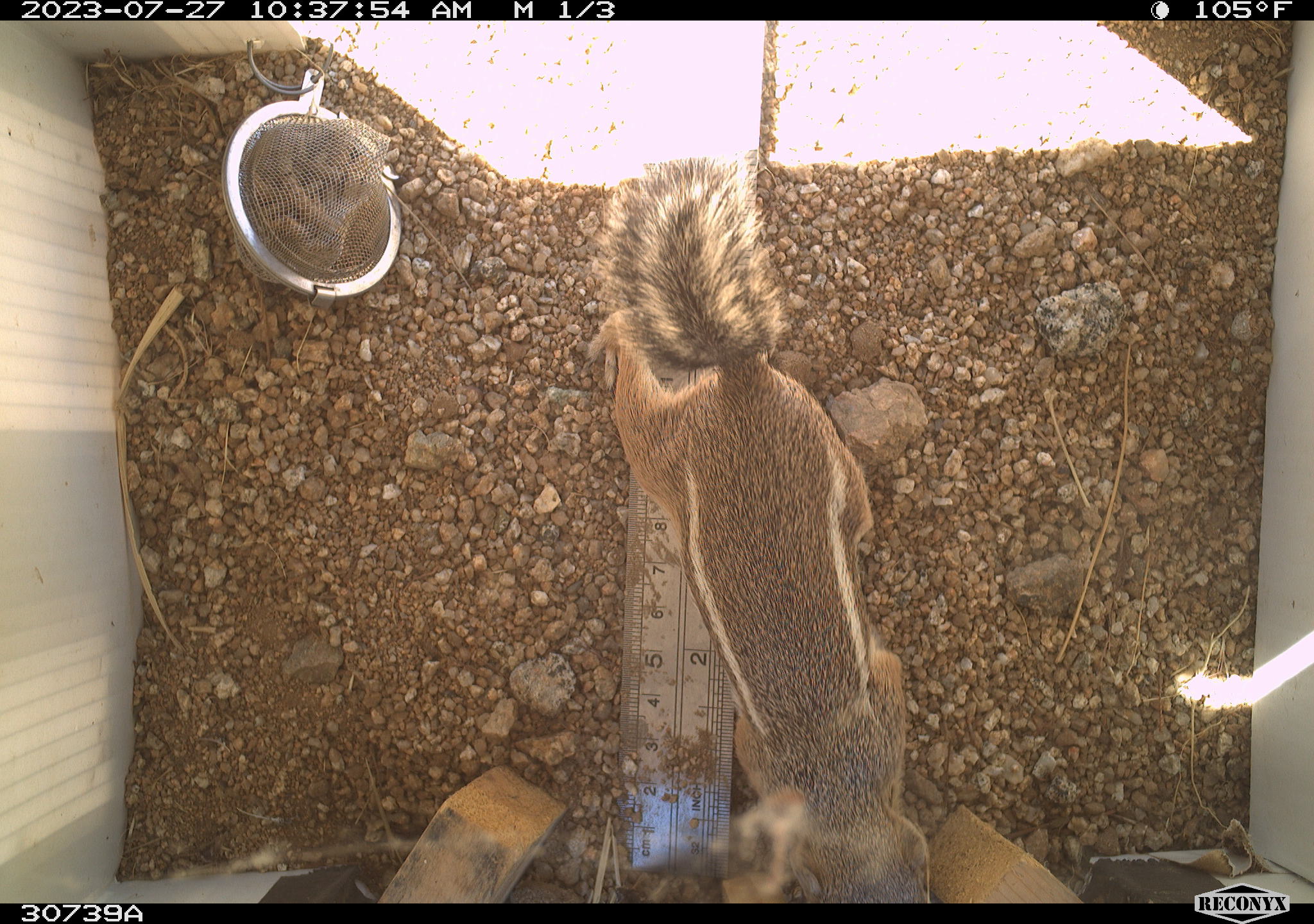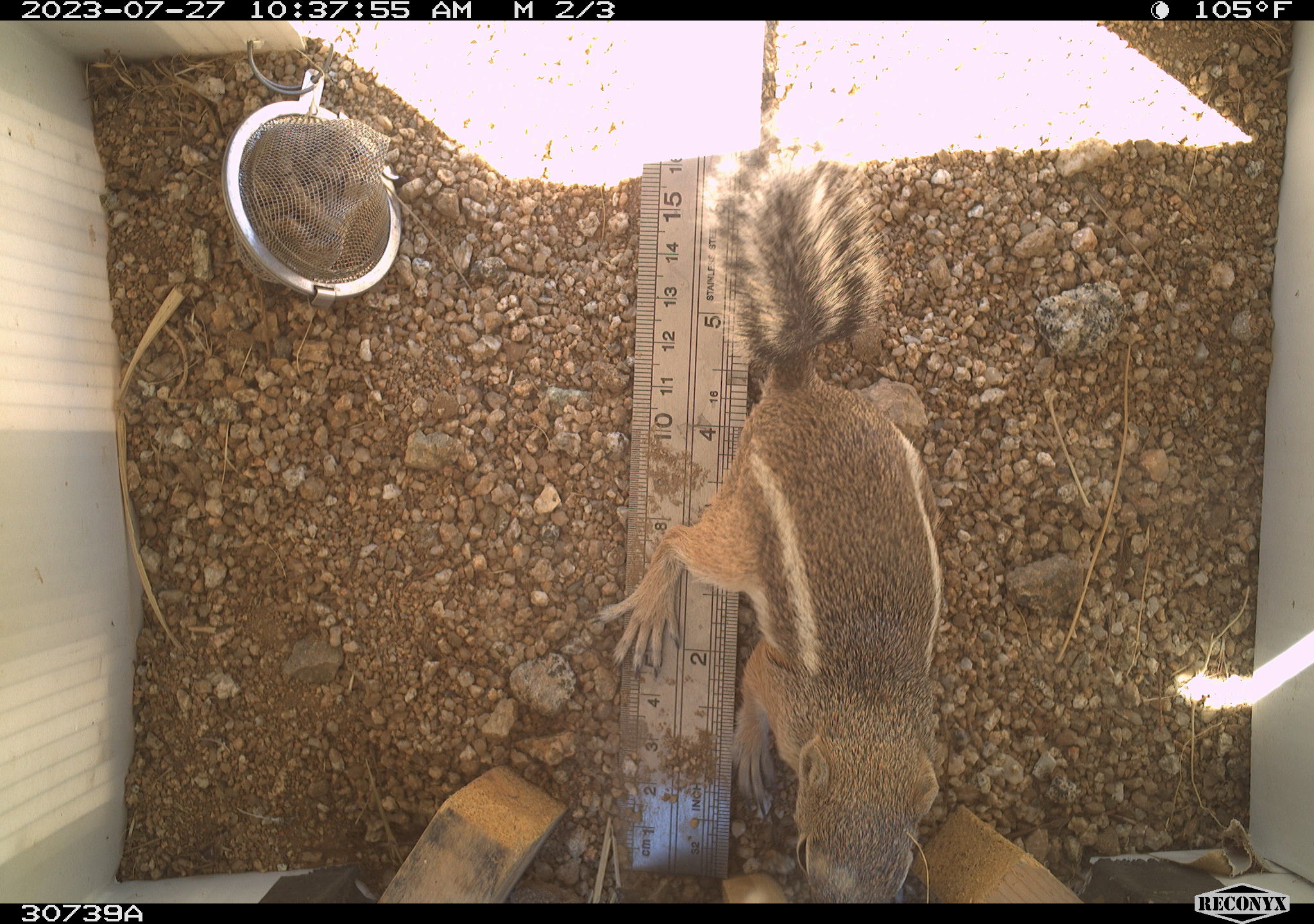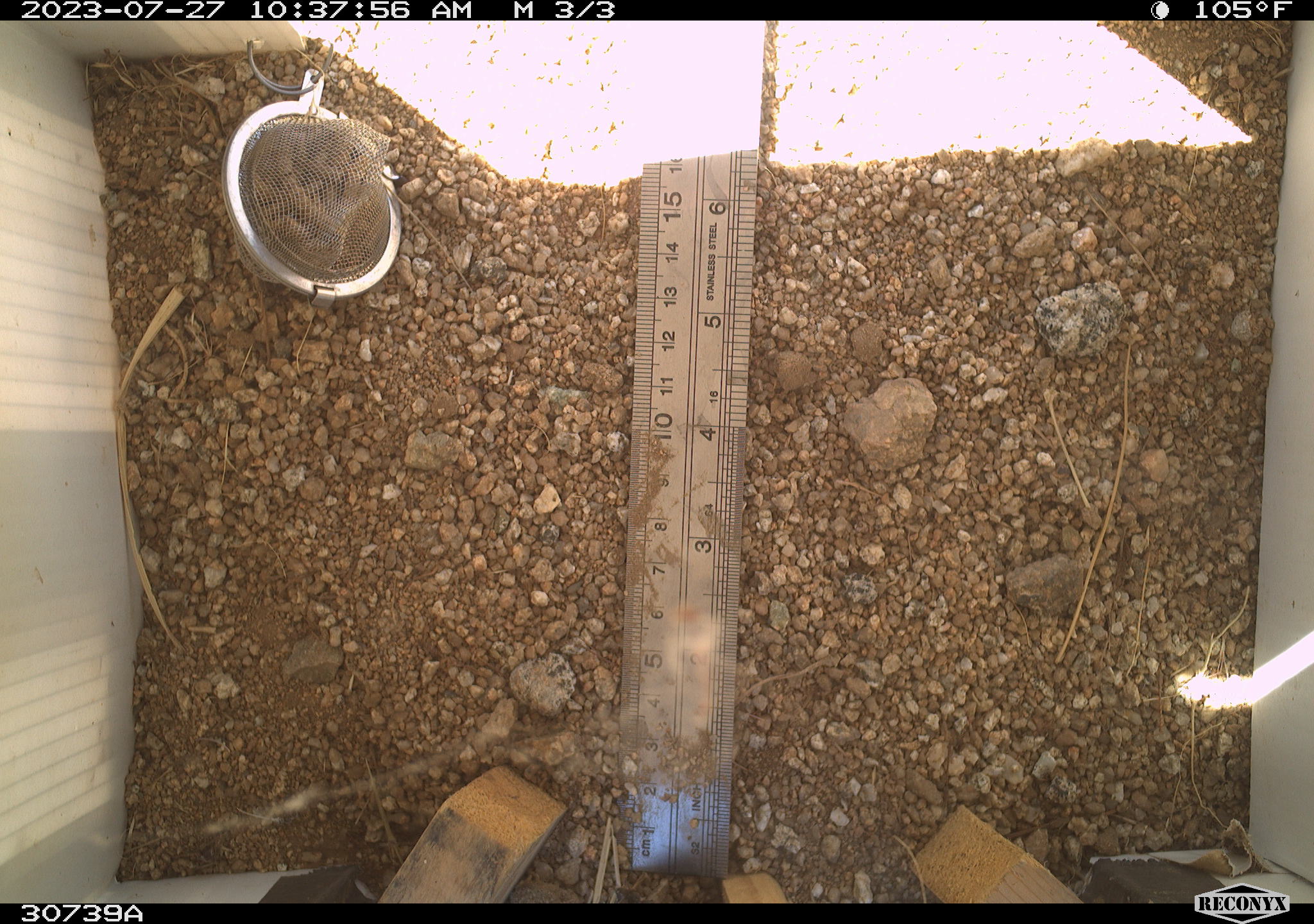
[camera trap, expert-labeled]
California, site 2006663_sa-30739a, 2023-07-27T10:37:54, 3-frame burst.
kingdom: Animalia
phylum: Chordata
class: Mammalia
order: Rodentia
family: Sciuridae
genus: Ammospermophilus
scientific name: Ammospermophilus leucurus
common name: white-tailed antelope squirrel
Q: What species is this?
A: White-tailed antelope squirrel (Ammospermophilus leucurus).